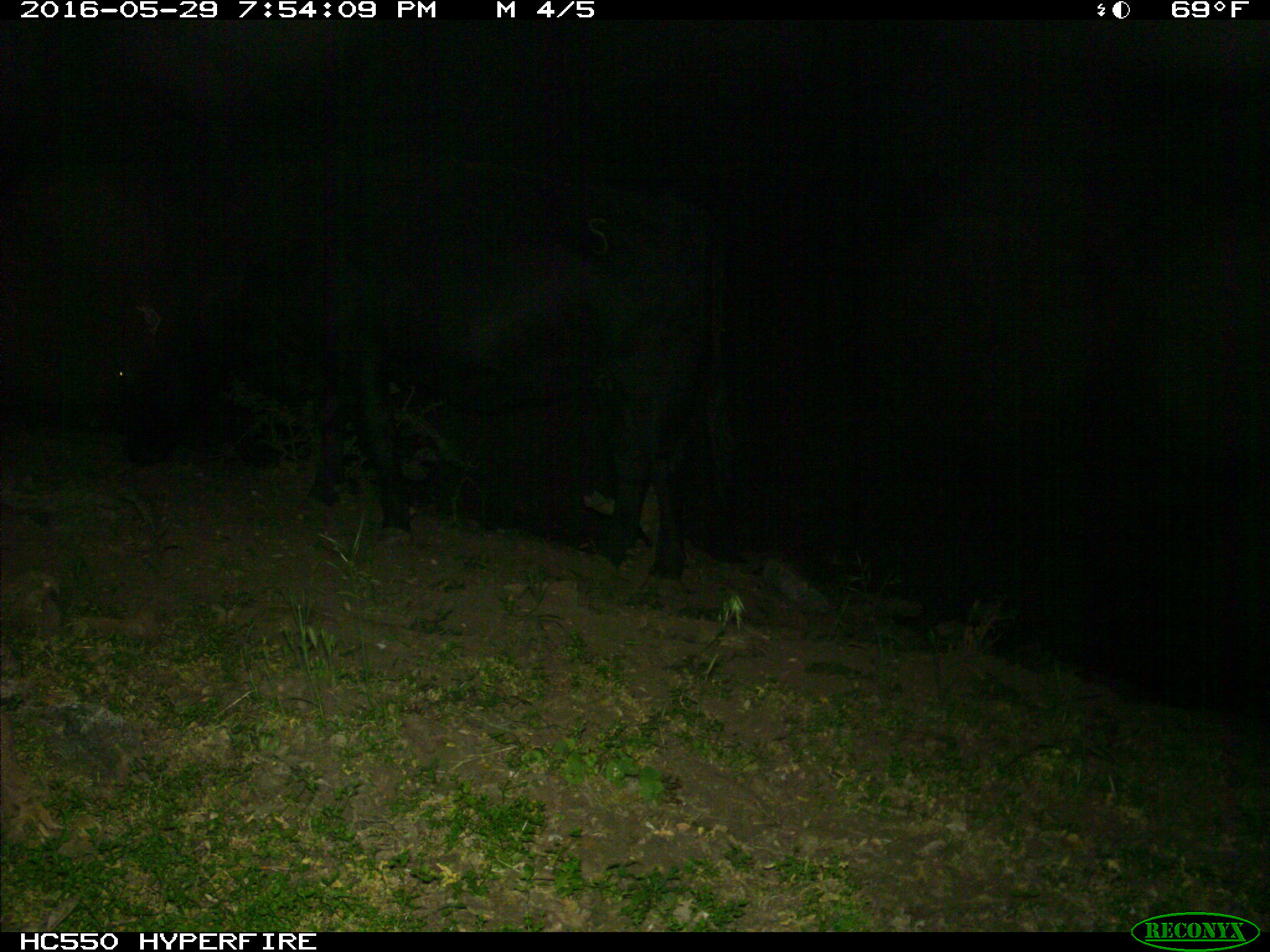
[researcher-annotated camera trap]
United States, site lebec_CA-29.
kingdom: Animalia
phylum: Chordata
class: Mammalia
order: Artiodactyla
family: Bovidae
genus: Bos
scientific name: Bos taurus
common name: domestic cow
Bos taurus (domestic cow).